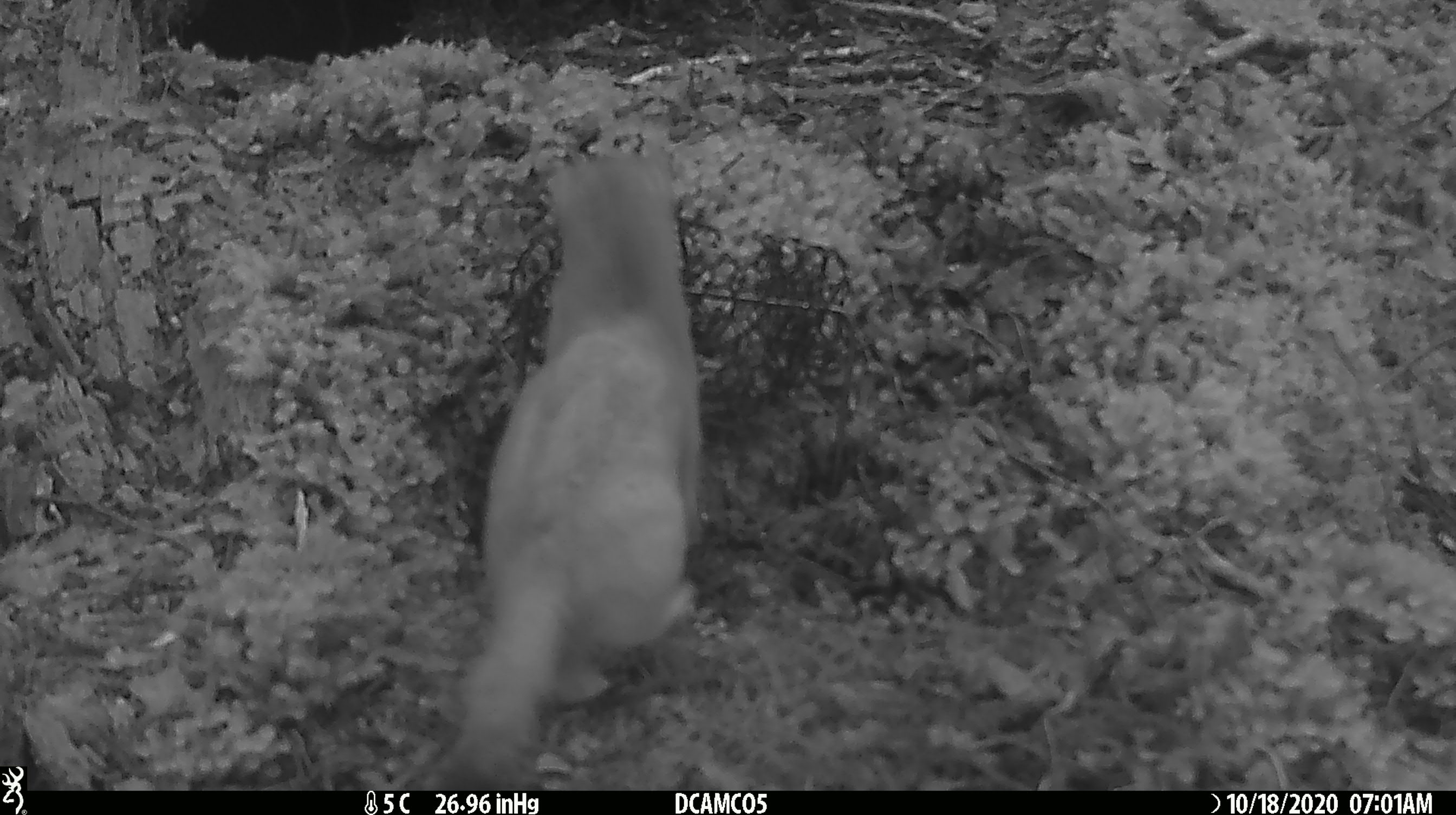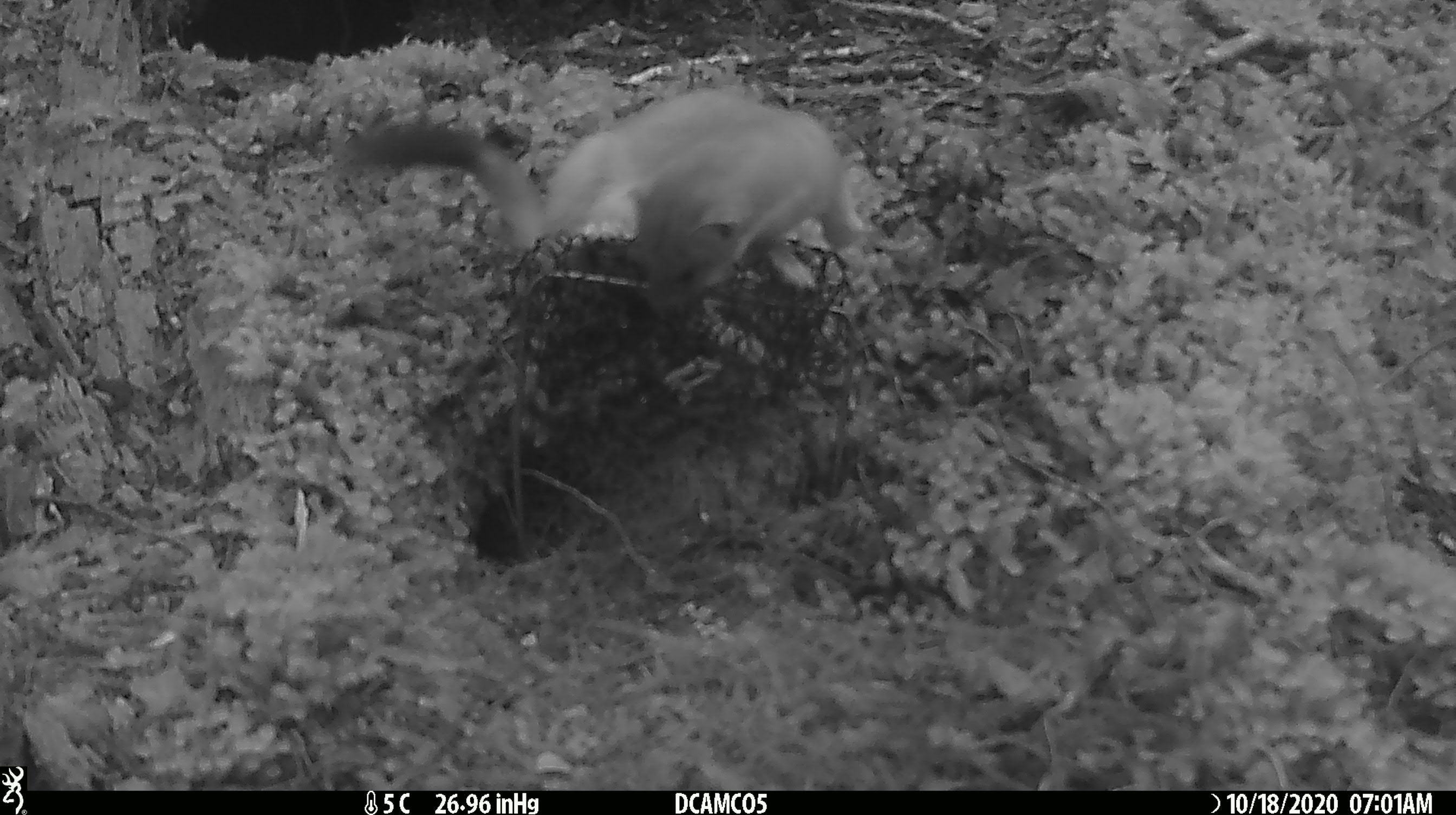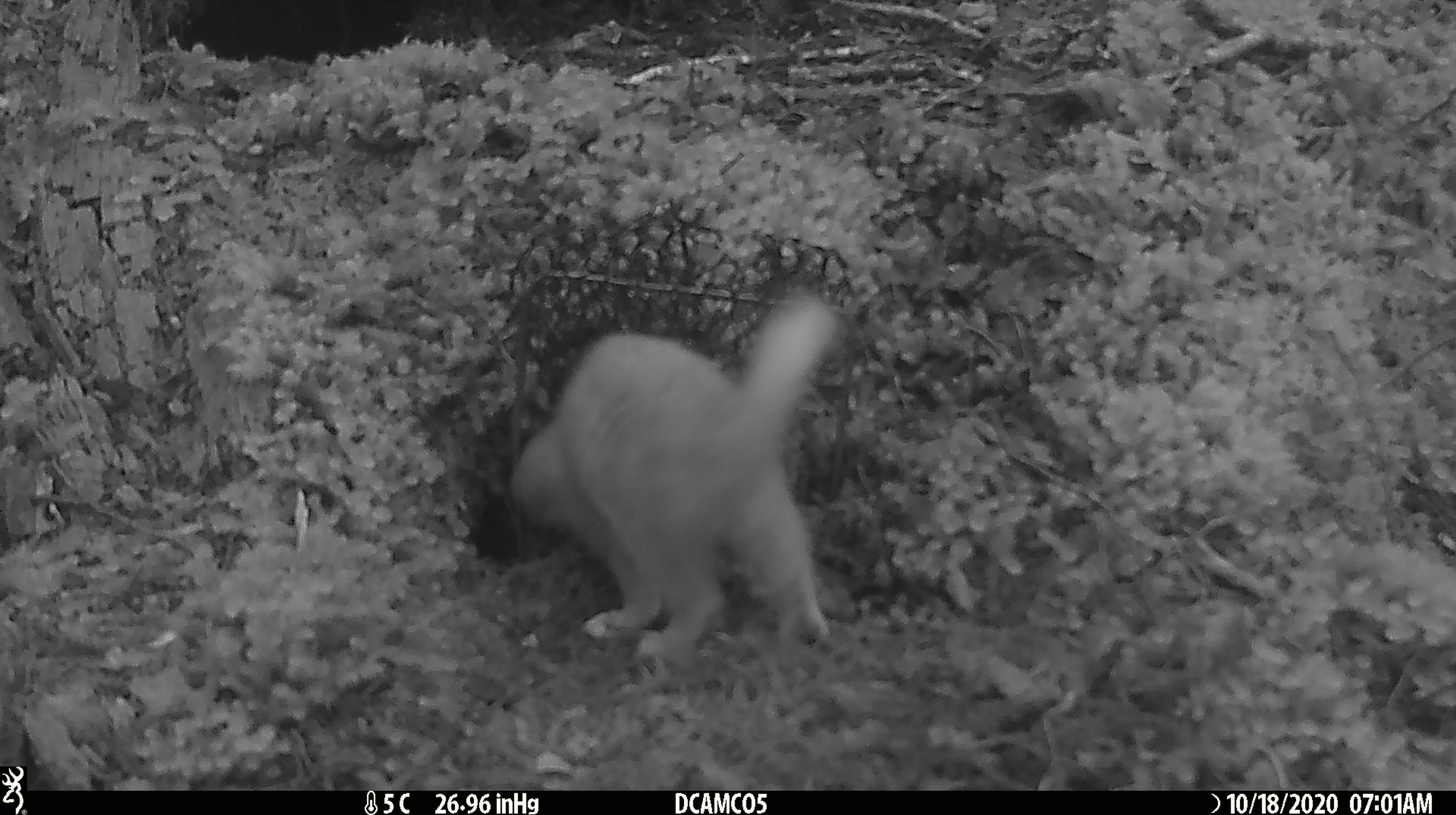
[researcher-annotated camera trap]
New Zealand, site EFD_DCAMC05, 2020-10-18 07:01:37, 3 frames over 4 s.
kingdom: Animalia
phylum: Chordata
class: Mammalia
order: Carnivora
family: Mustelidae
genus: Mustela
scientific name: Mustela erminea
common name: stoat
Stoat (Mustela erminea).